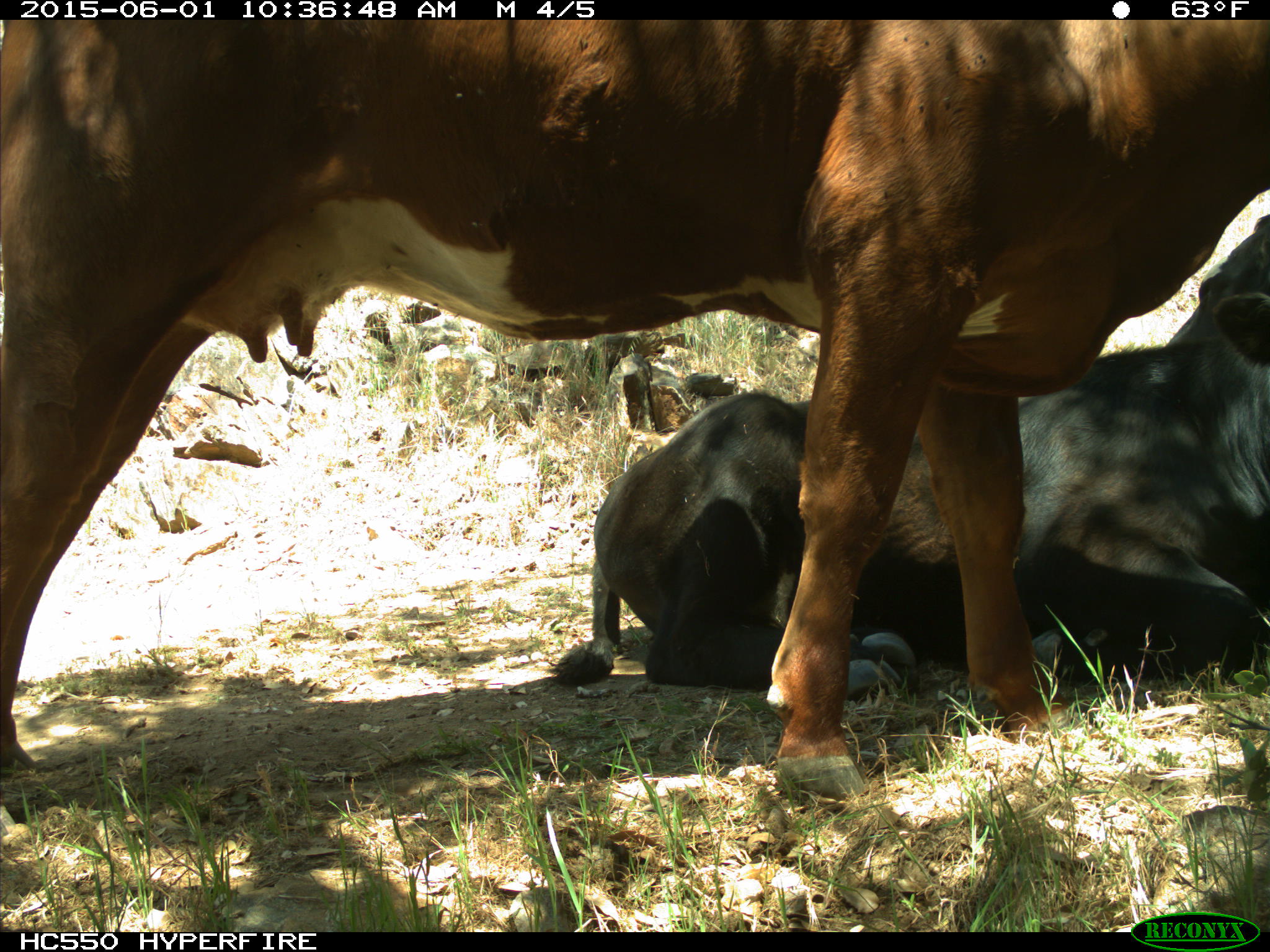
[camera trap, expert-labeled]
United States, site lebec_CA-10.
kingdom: Animalia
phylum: Chordata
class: Mammalia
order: Artiodactyla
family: Bovidae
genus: Bos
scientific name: Bos taurus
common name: domestic cow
Bos taurus (domestic cow).